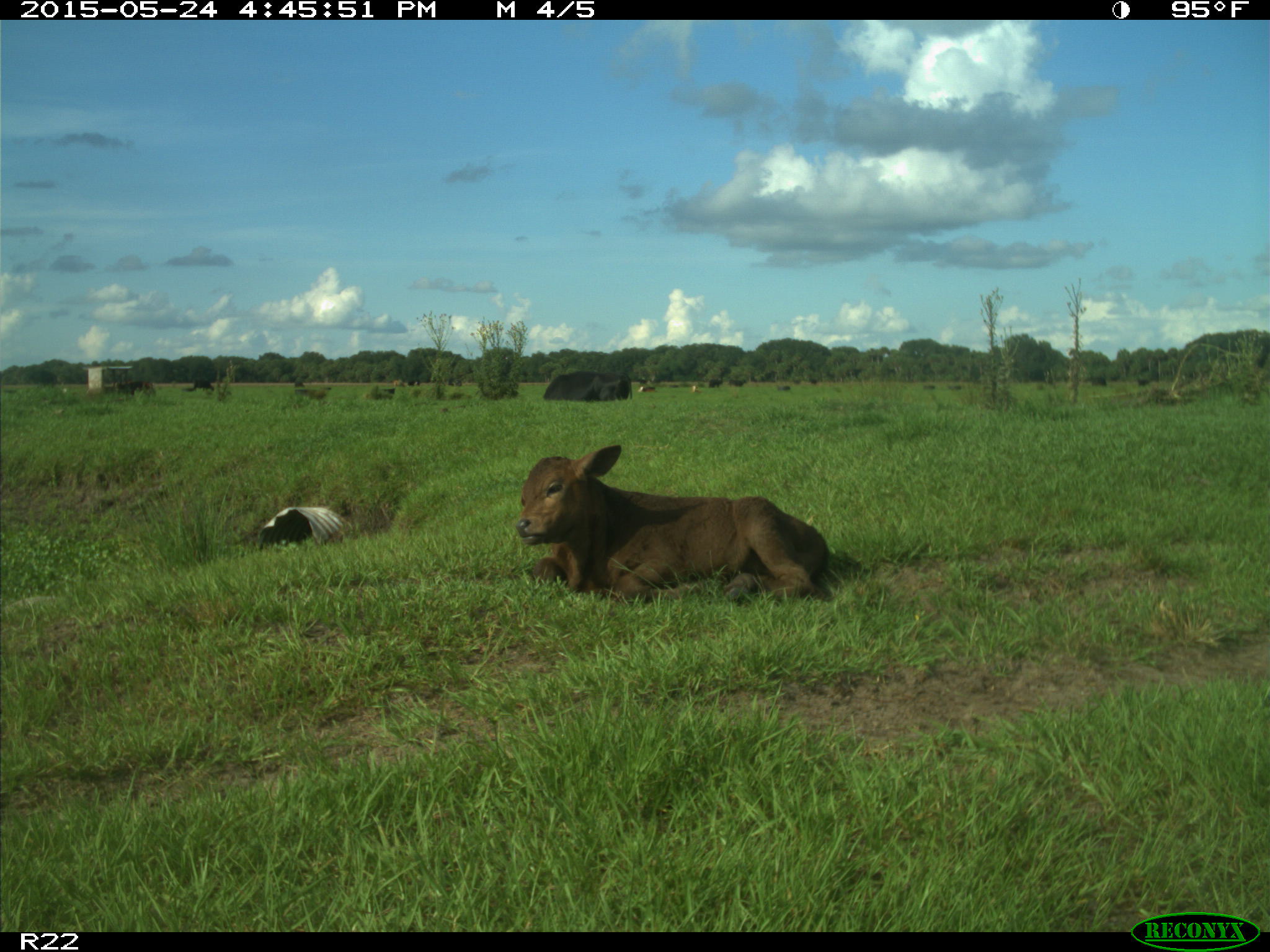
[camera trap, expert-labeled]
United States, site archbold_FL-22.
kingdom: Animalia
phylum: Chordata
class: Mammalia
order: Artiodactyla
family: Bovidae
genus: Bos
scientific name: Bos taurus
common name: domestic cow